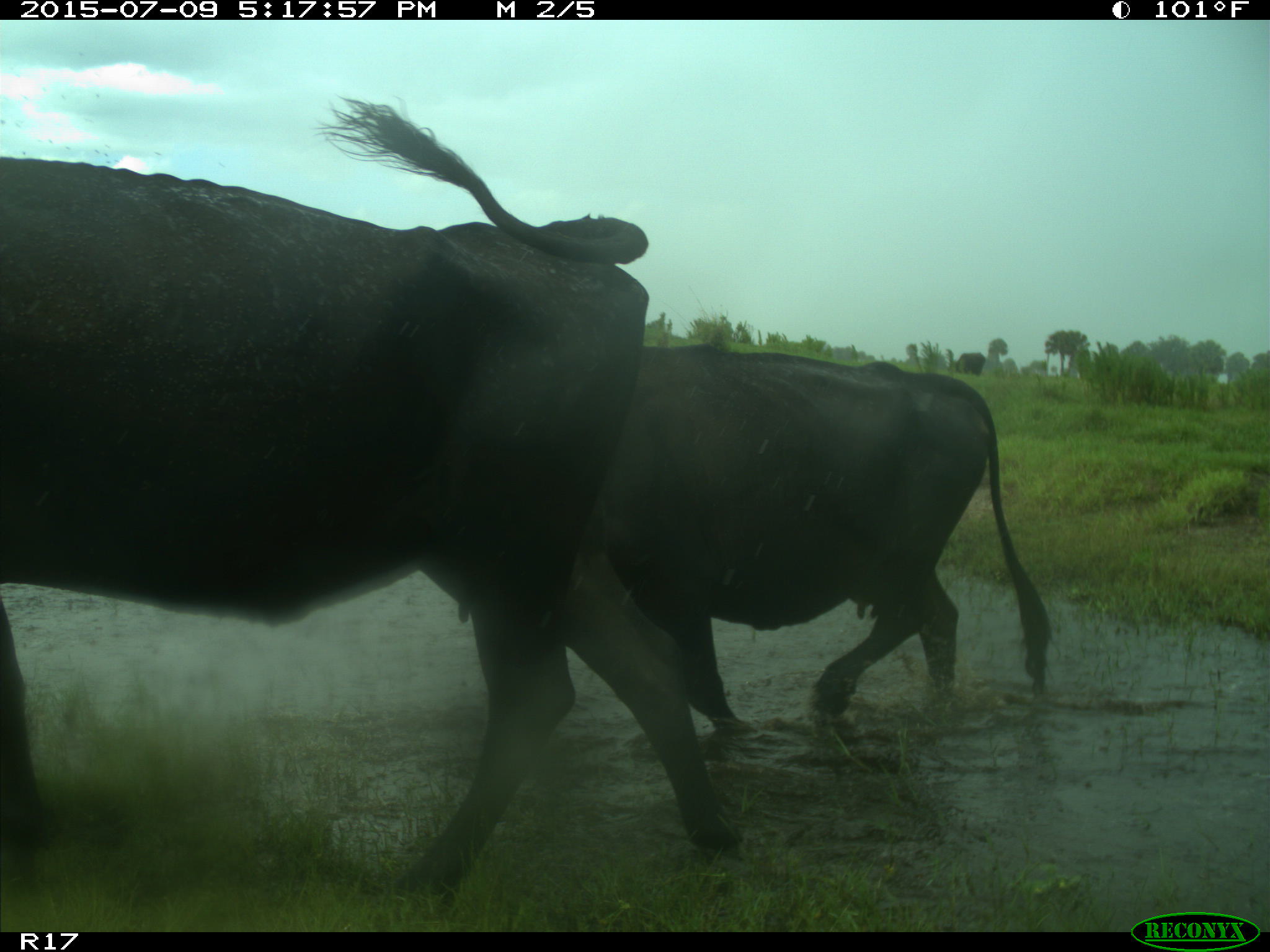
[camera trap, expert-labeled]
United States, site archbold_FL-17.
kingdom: Animalia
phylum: Chordata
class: Mammalia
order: Artiodactyla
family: Bovidae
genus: Bos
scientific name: Bos taurus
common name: domestic cow